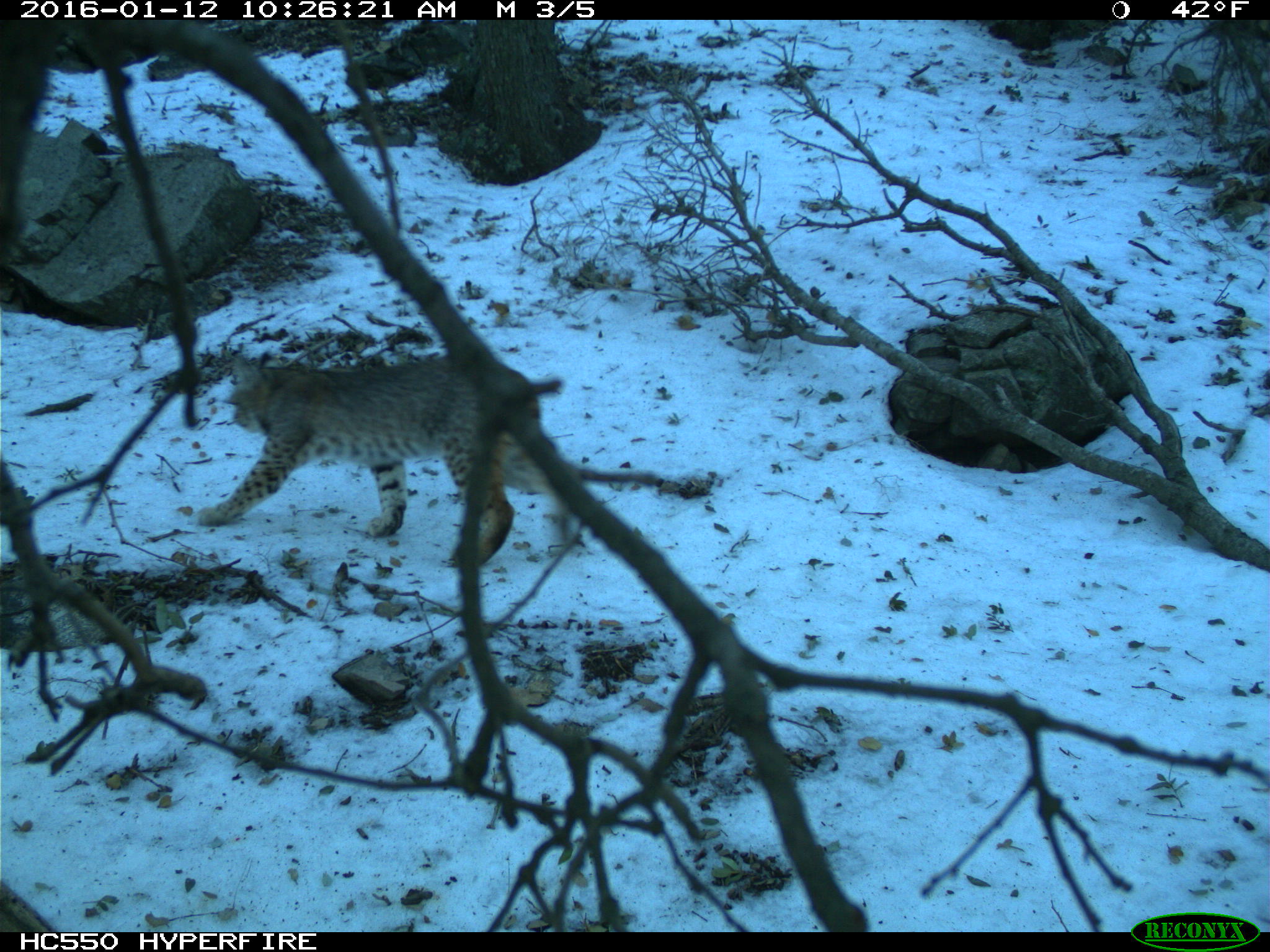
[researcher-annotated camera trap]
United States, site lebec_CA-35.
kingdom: Animalia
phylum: Chordata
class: Mammalia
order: Carnivora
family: Felidae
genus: Lynx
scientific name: Lynx rufus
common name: bobcat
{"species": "Lynx rufus (bobcat)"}